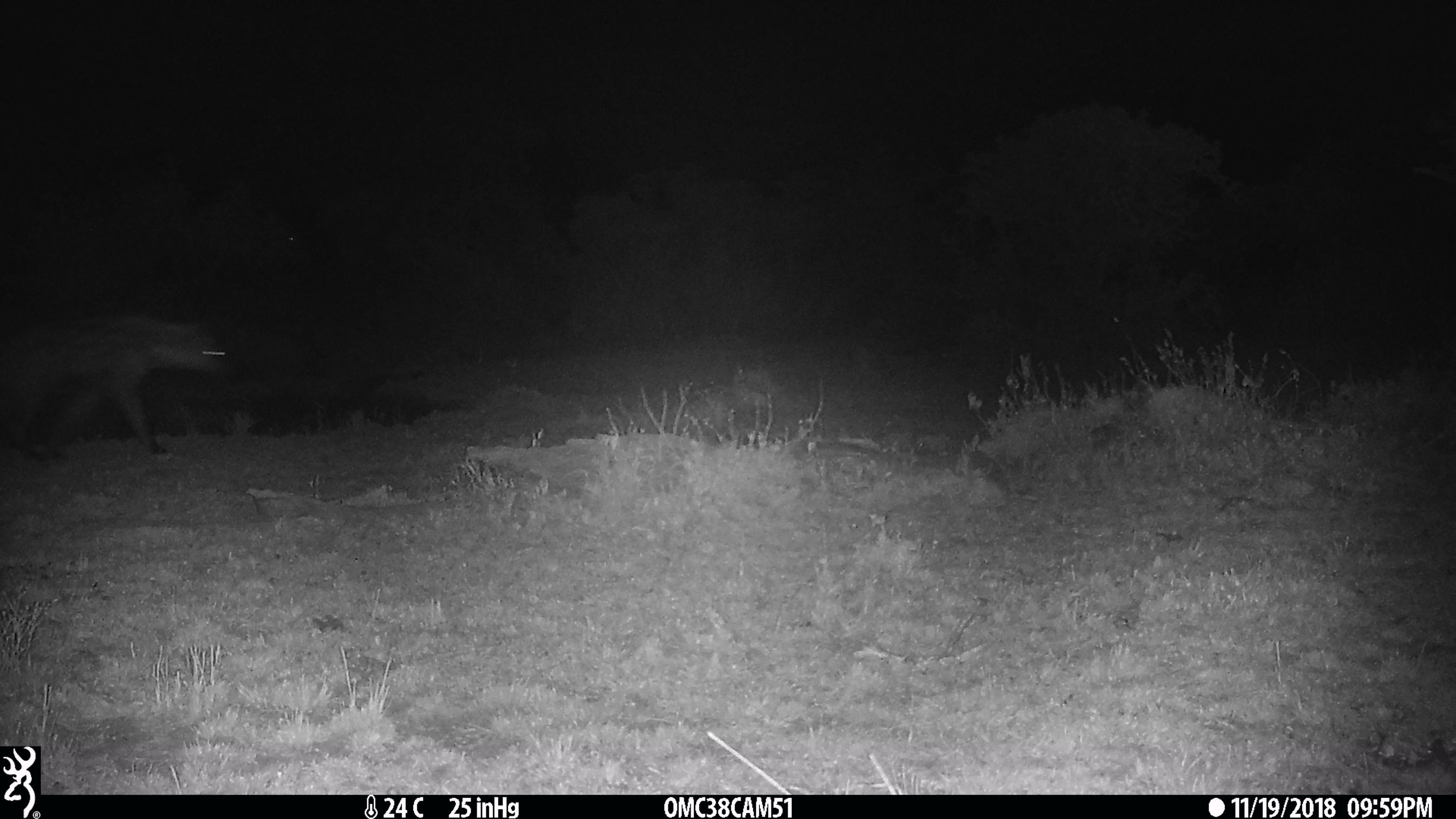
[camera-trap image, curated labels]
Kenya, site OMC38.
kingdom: Animalia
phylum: Chordata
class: Mammalia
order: Carnivora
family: Hyaenidae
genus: Crocuta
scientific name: Crocuta crocuta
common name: spotted hyena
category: hyena spotted